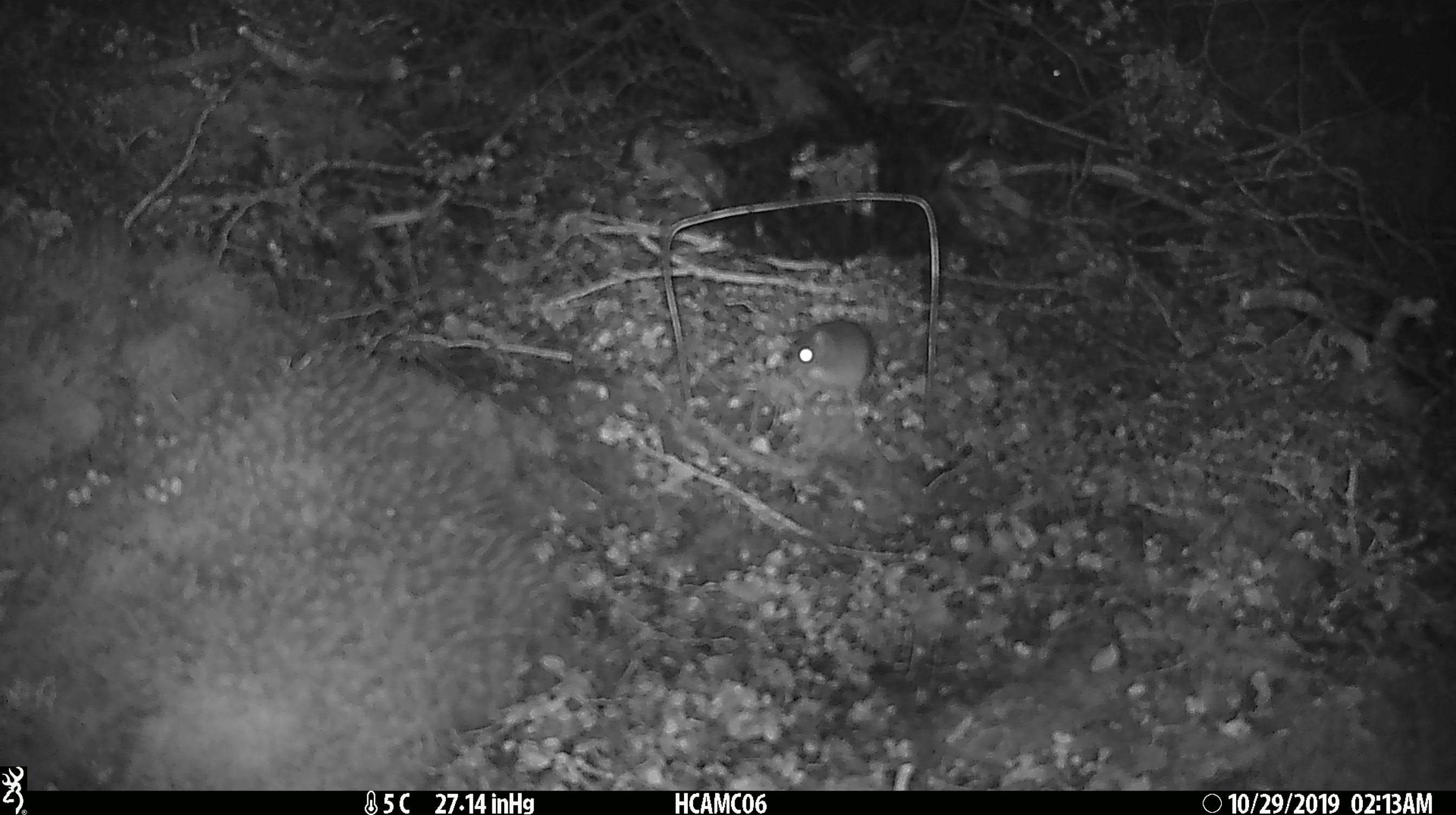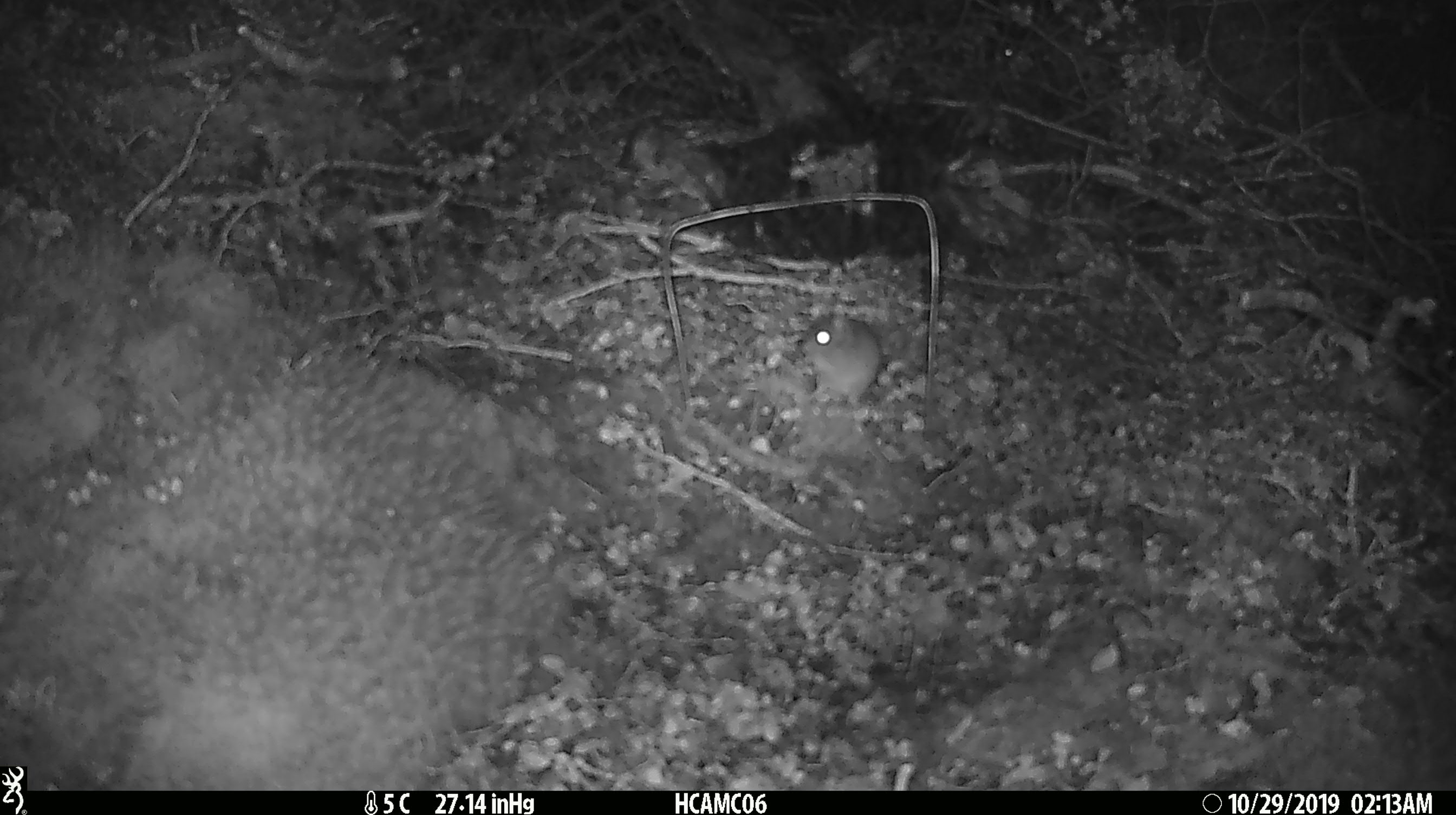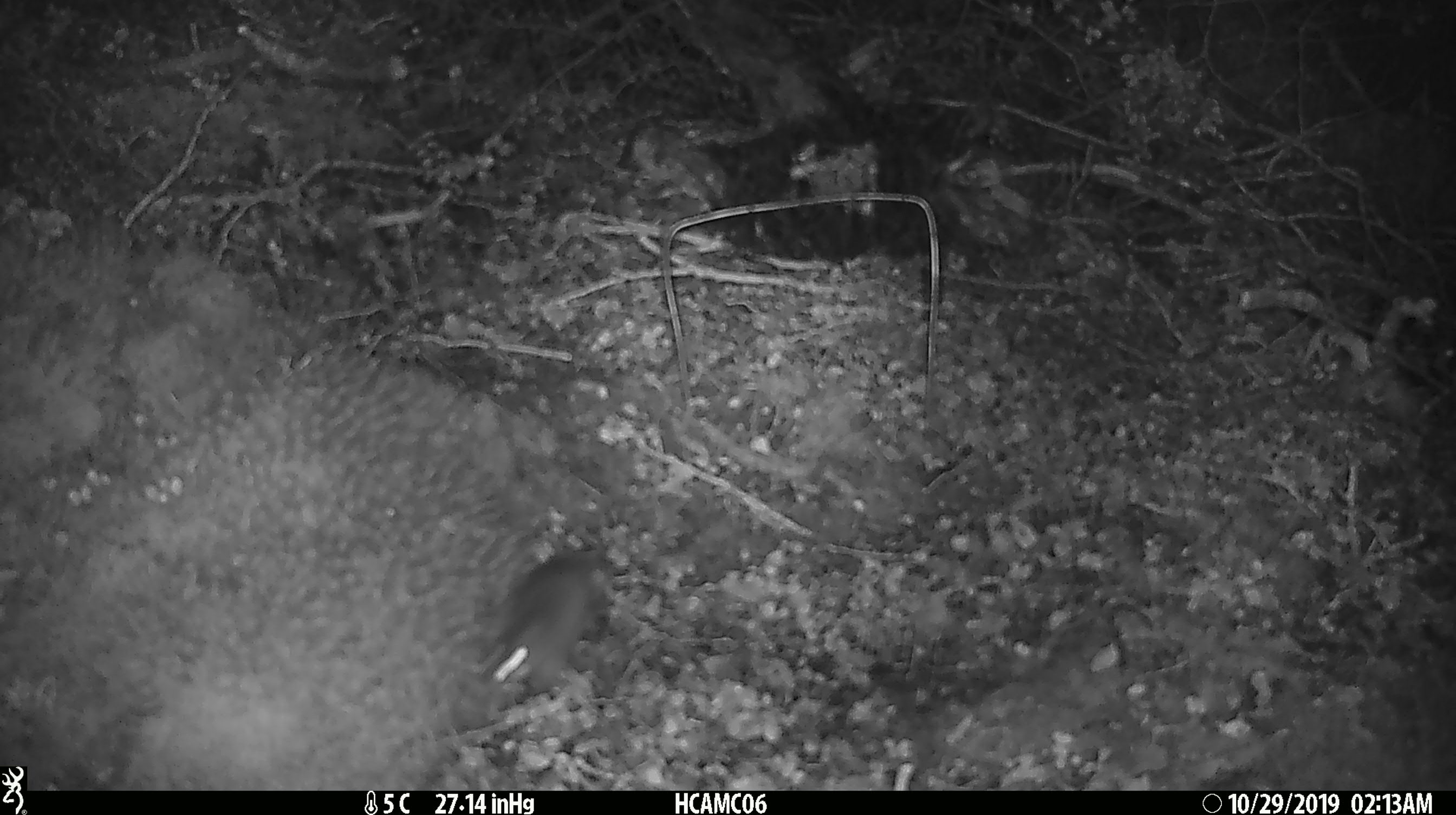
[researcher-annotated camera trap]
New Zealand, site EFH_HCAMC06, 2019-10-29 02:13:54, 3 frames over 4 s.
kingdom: Animalia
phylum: Chordata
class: Mammalia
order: Rodentia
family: Muridae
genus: Mus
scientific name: Mus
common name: mouse